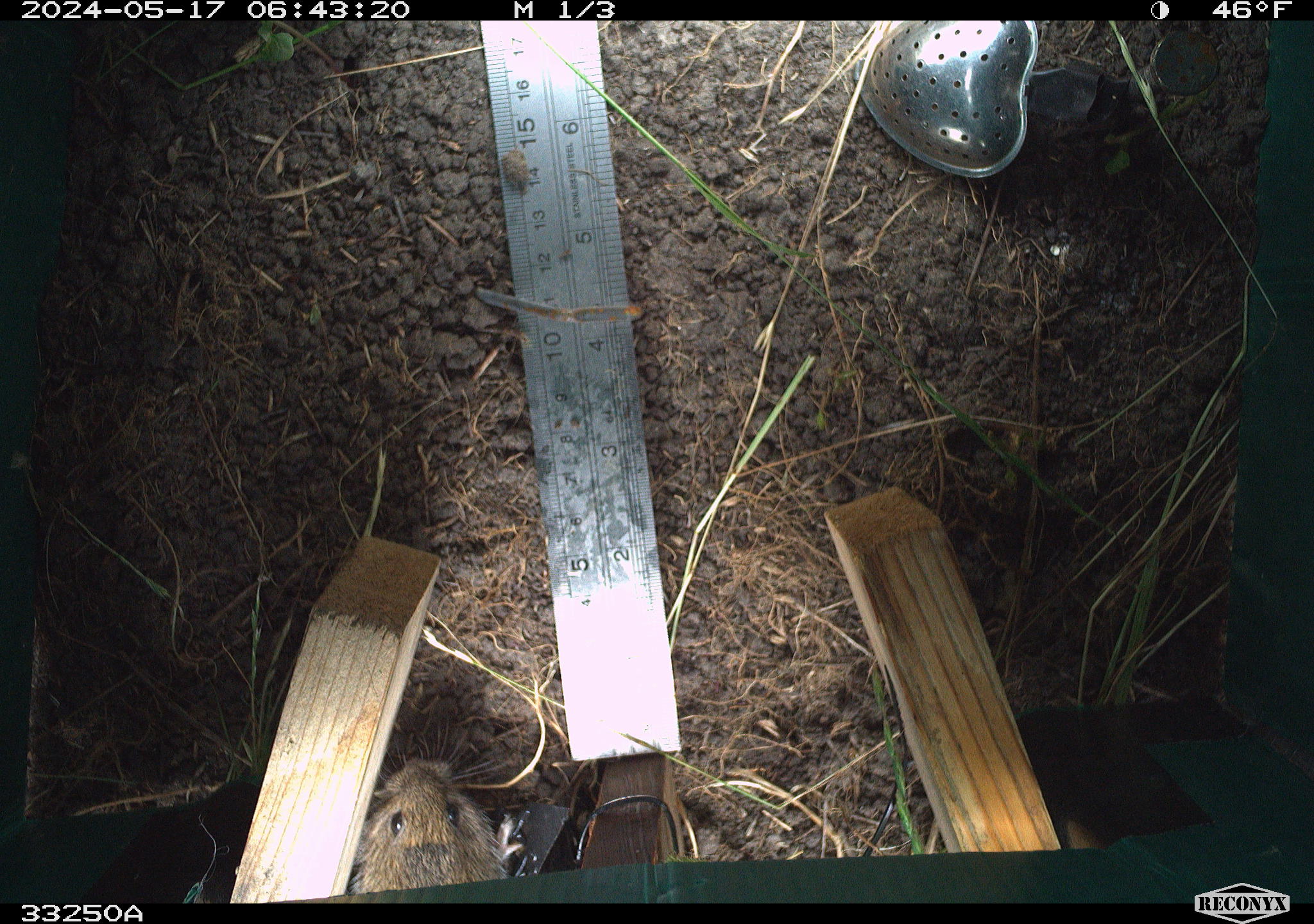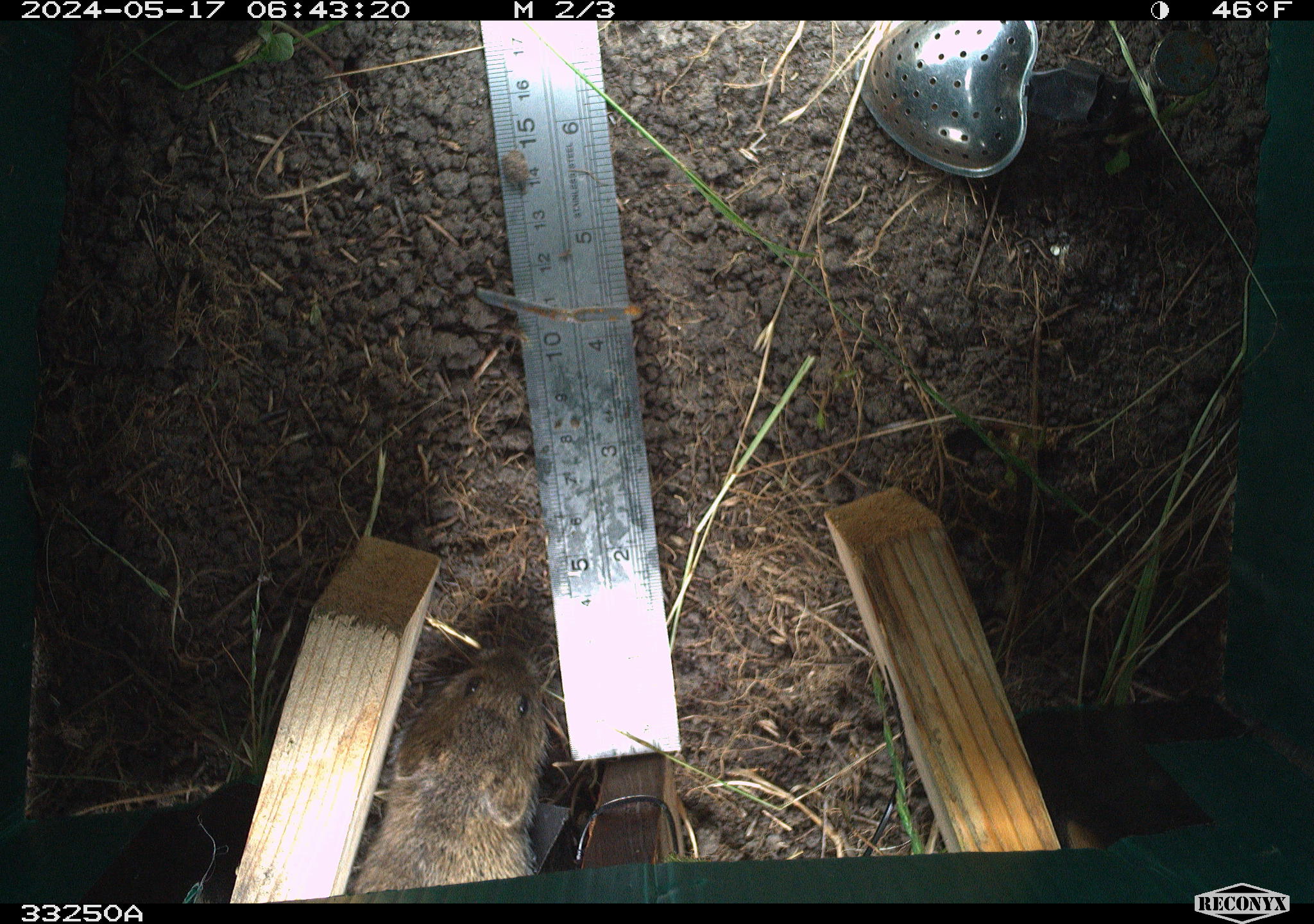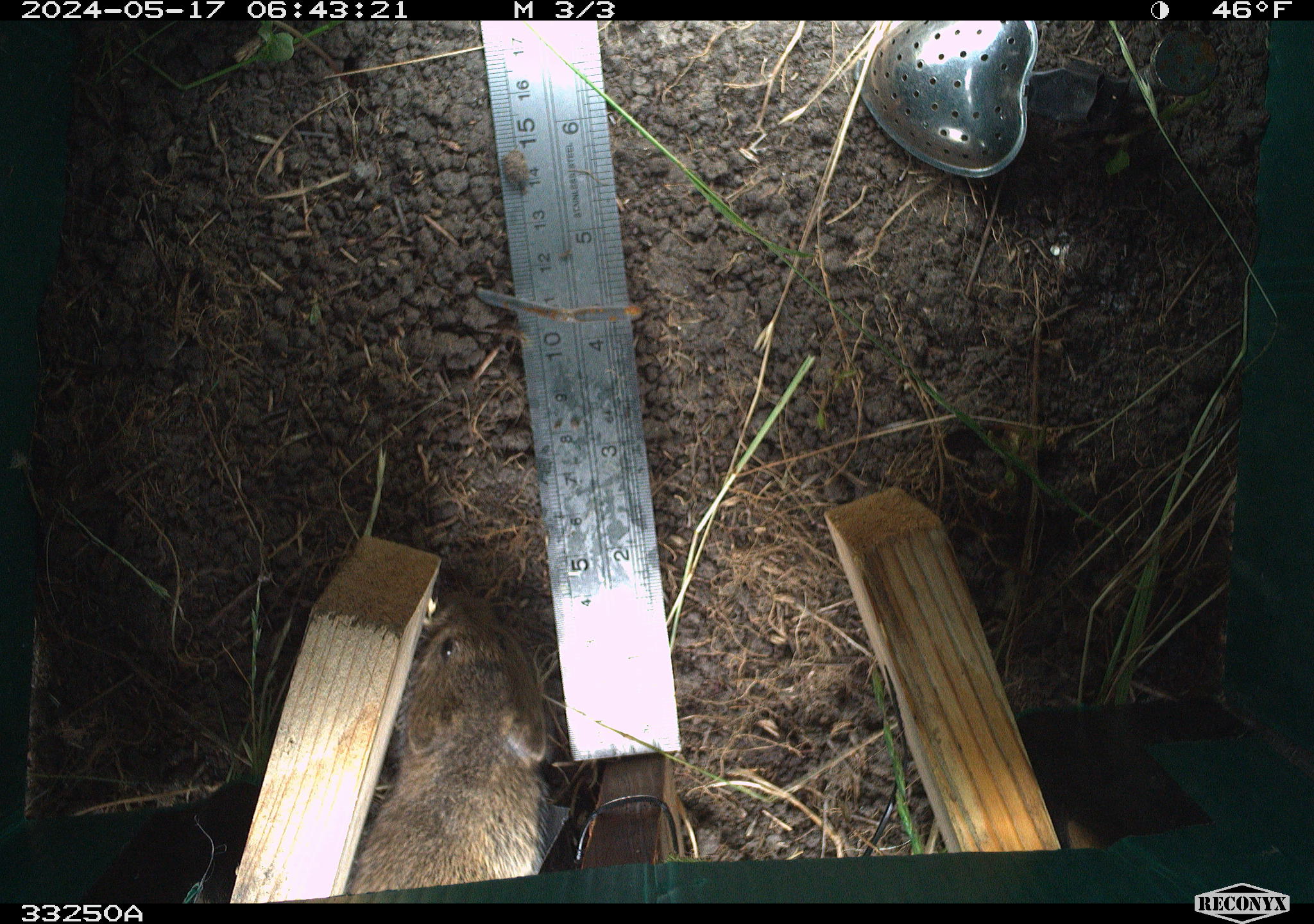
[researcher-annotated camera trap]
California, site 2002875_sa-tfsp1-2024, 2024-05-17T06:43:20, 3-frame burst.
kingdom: Animalia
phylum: Chordata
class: Mammalia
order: Rodentia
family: Cricetidae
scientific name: Arvicolinae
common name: voles, lemmings, and muskrats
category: arvicolinae subfamily